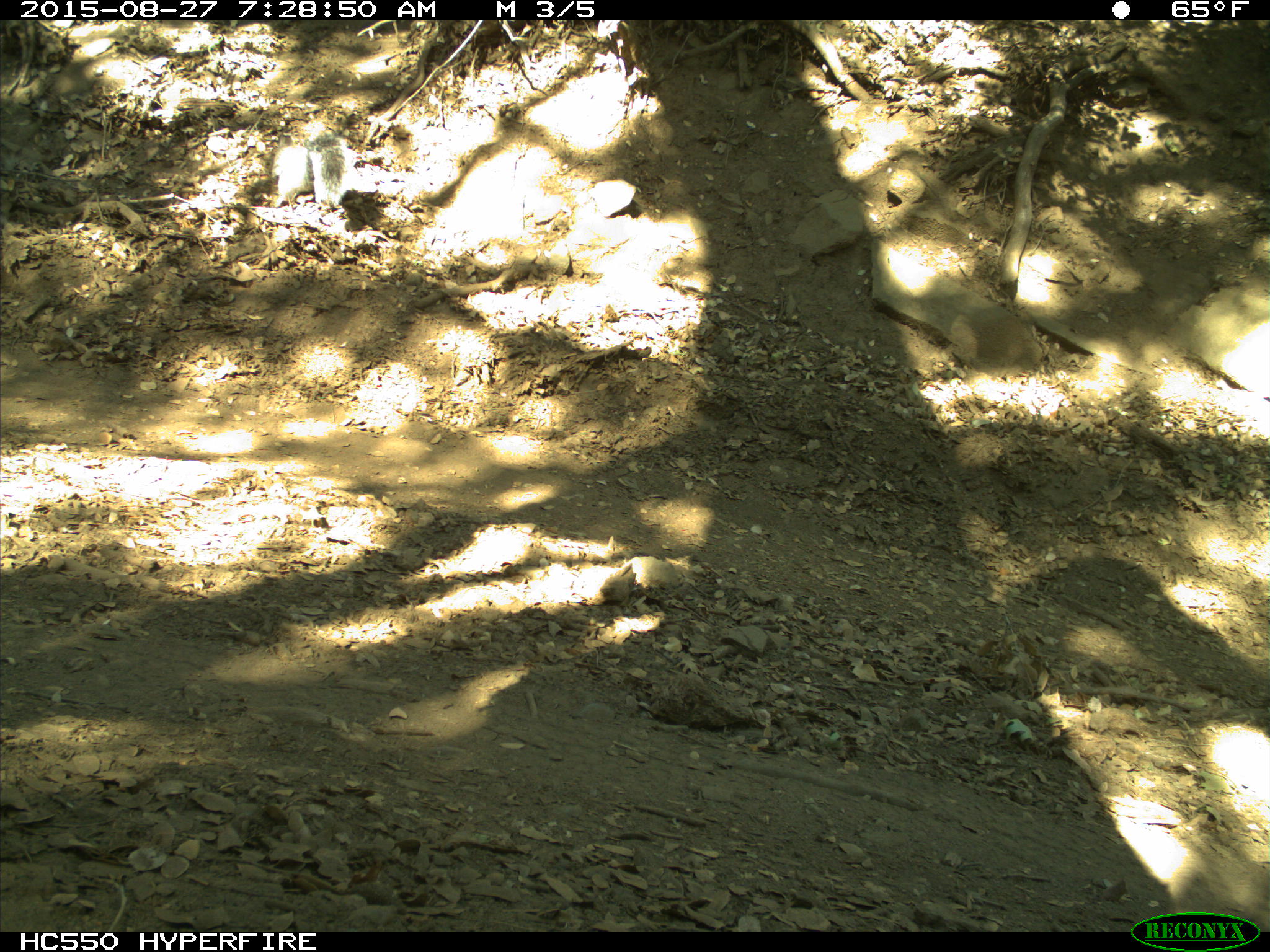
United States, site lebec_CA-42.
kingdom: Animalia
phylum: Chordata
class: Mammalia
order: Rodentia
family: Sciuridae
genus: Sciurus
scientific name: Sciurus carolinensis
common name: eastern gray squirrel